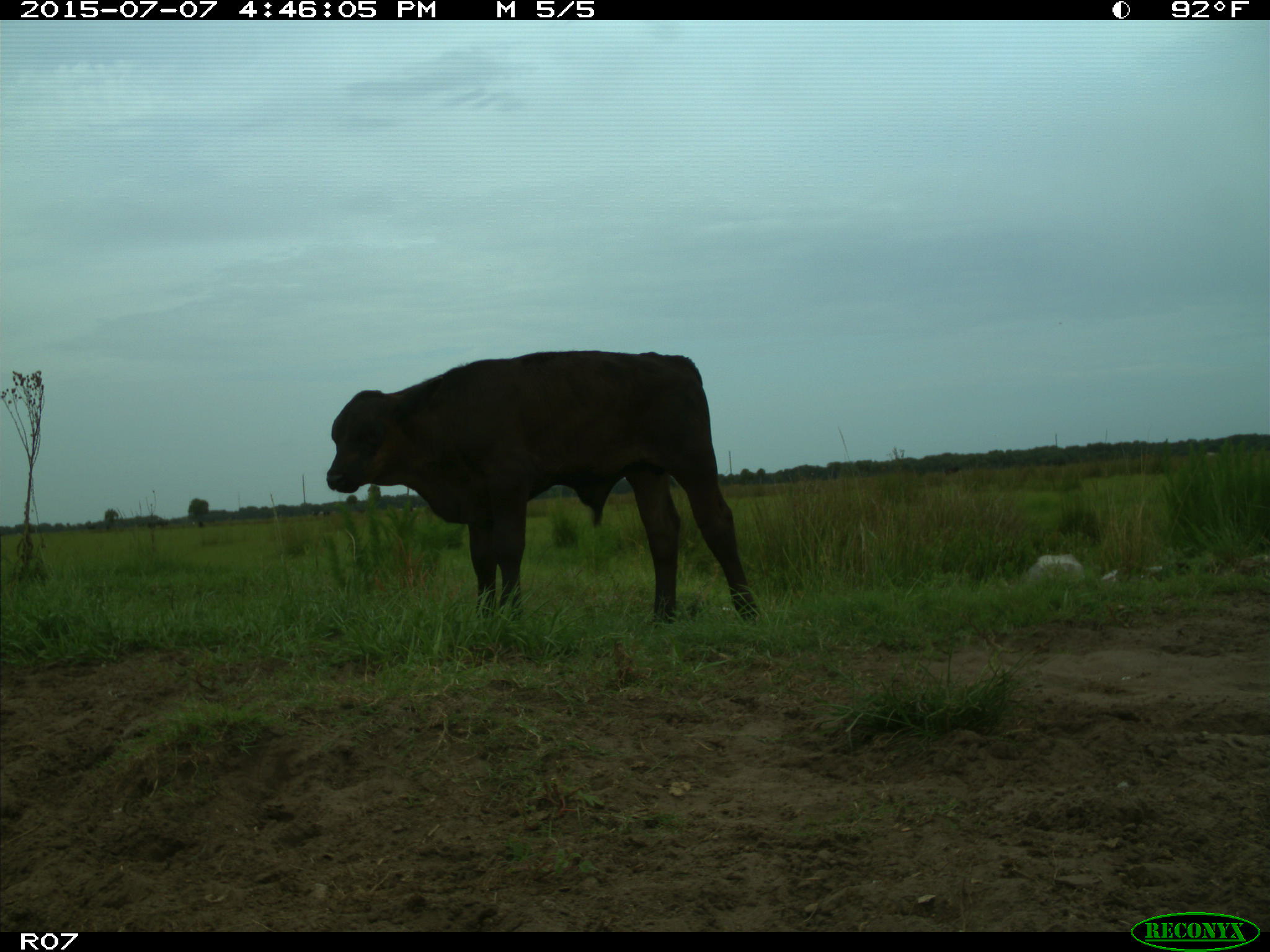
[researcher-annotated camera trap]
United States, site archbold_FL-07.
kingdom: Animalia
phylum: Chordata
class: Mammalia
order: Artiodactyla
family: Bovidae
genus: Bos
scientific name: Bos taurus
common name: domestic cow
Bos taurus (domestic cow).